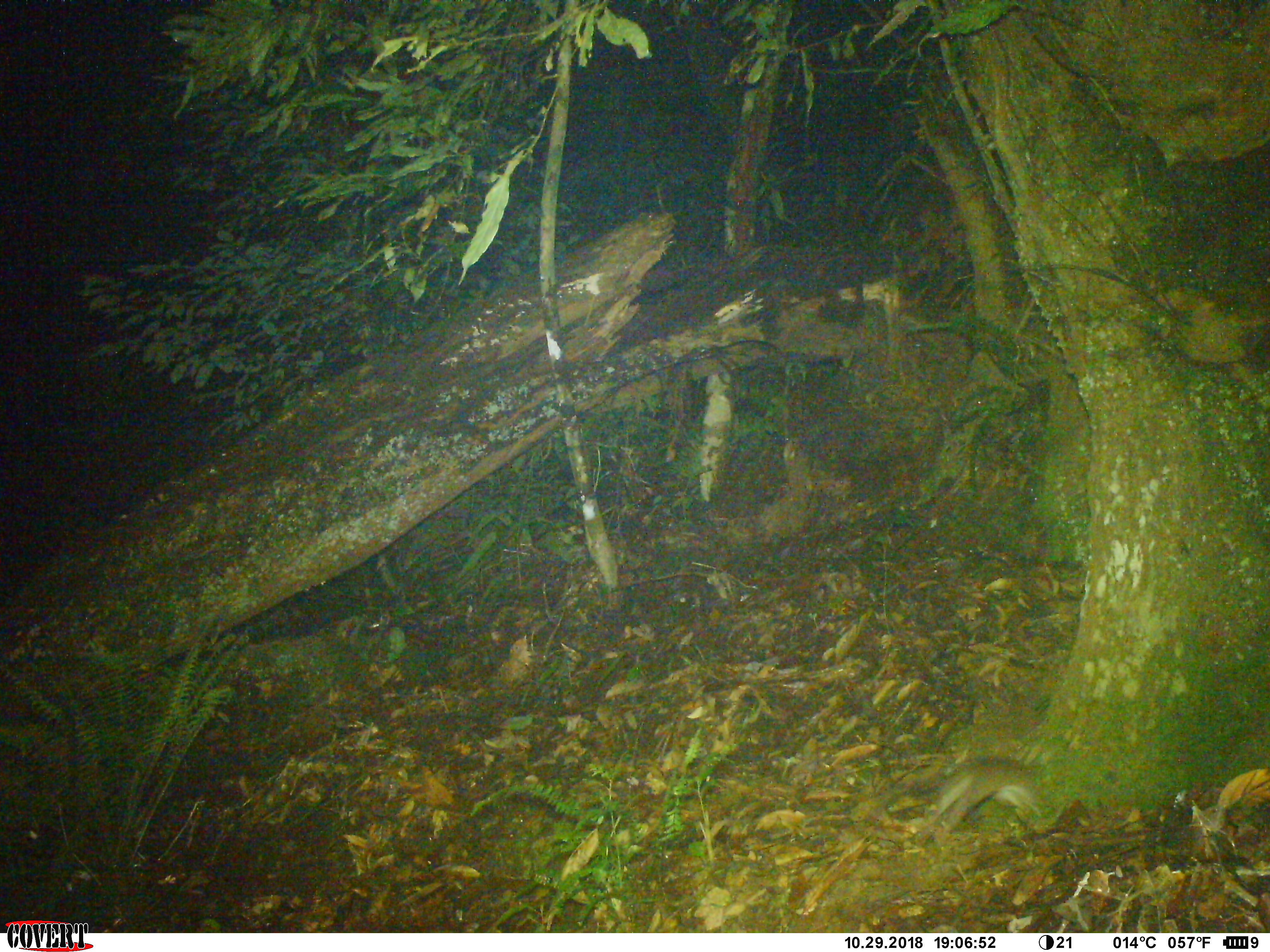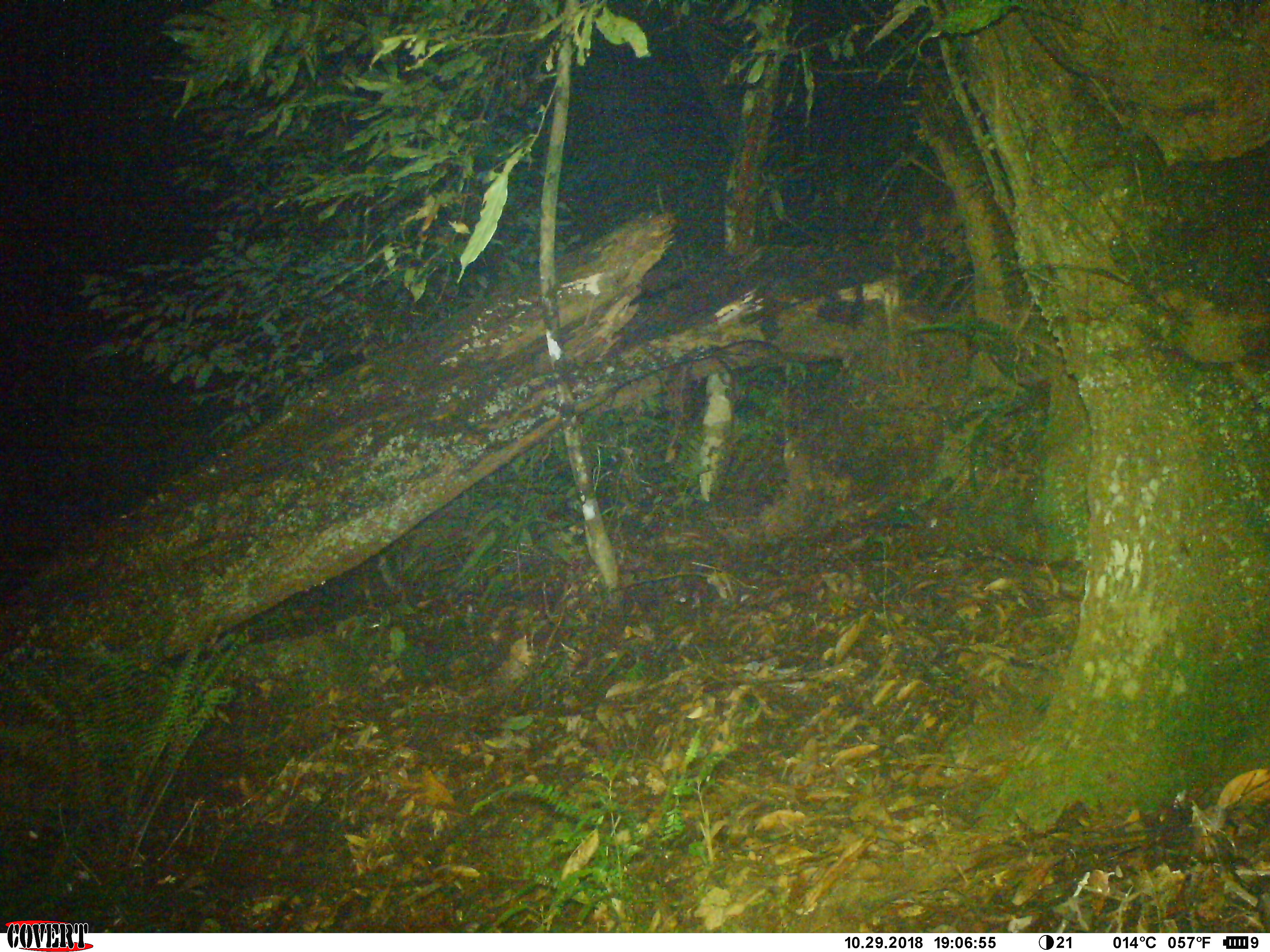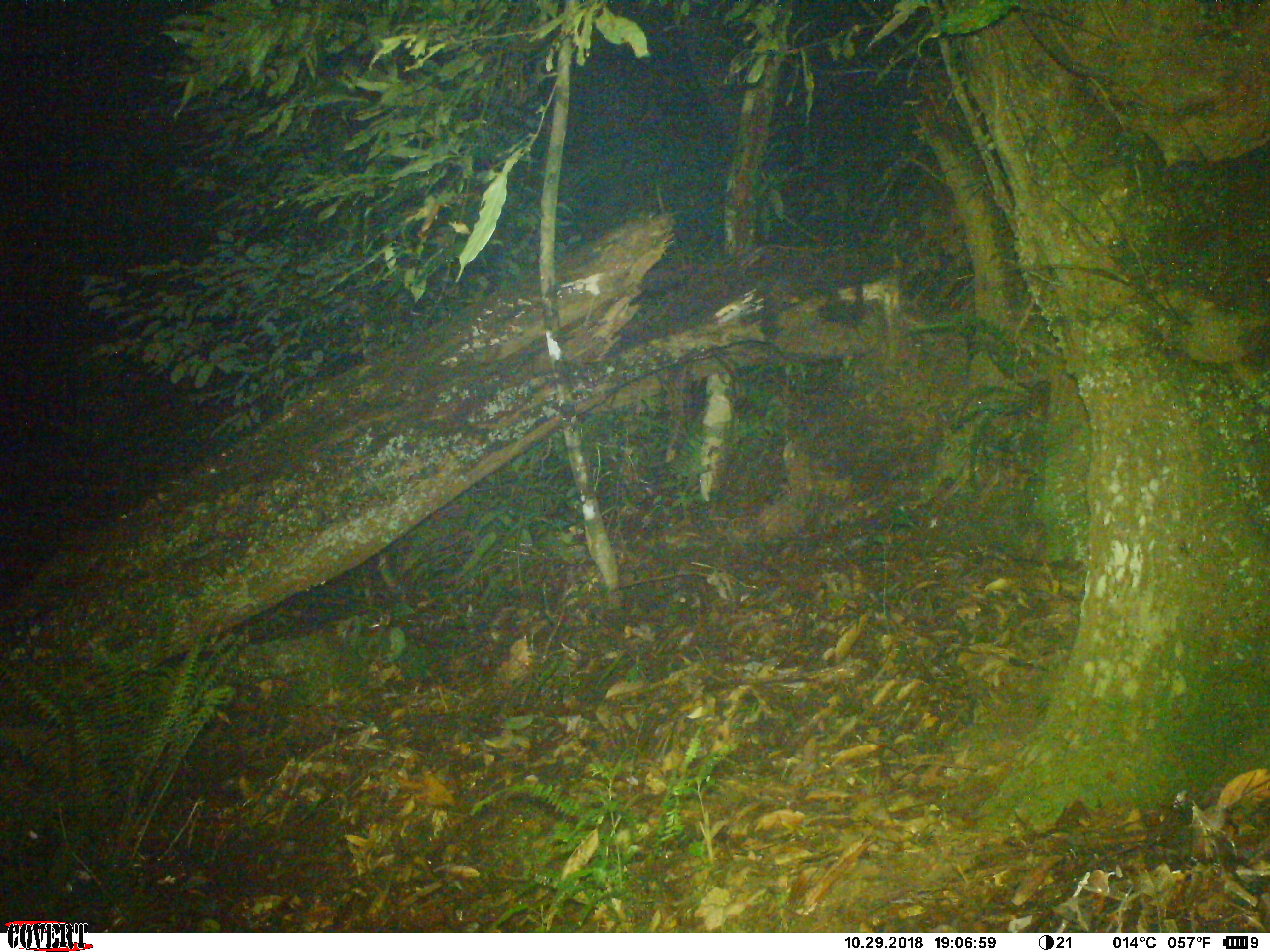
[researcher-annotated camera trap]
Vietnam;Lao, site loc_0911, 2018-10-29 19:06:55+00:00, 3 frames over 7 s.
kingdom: Animalia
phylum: Chordata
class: Mammalia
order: Rodentia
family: Muridae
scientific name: Muridae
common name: old-world mice and rats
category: unidentified murid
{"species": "unidentified murid (old-world mice and rats) (Muridae)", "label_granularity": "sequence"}